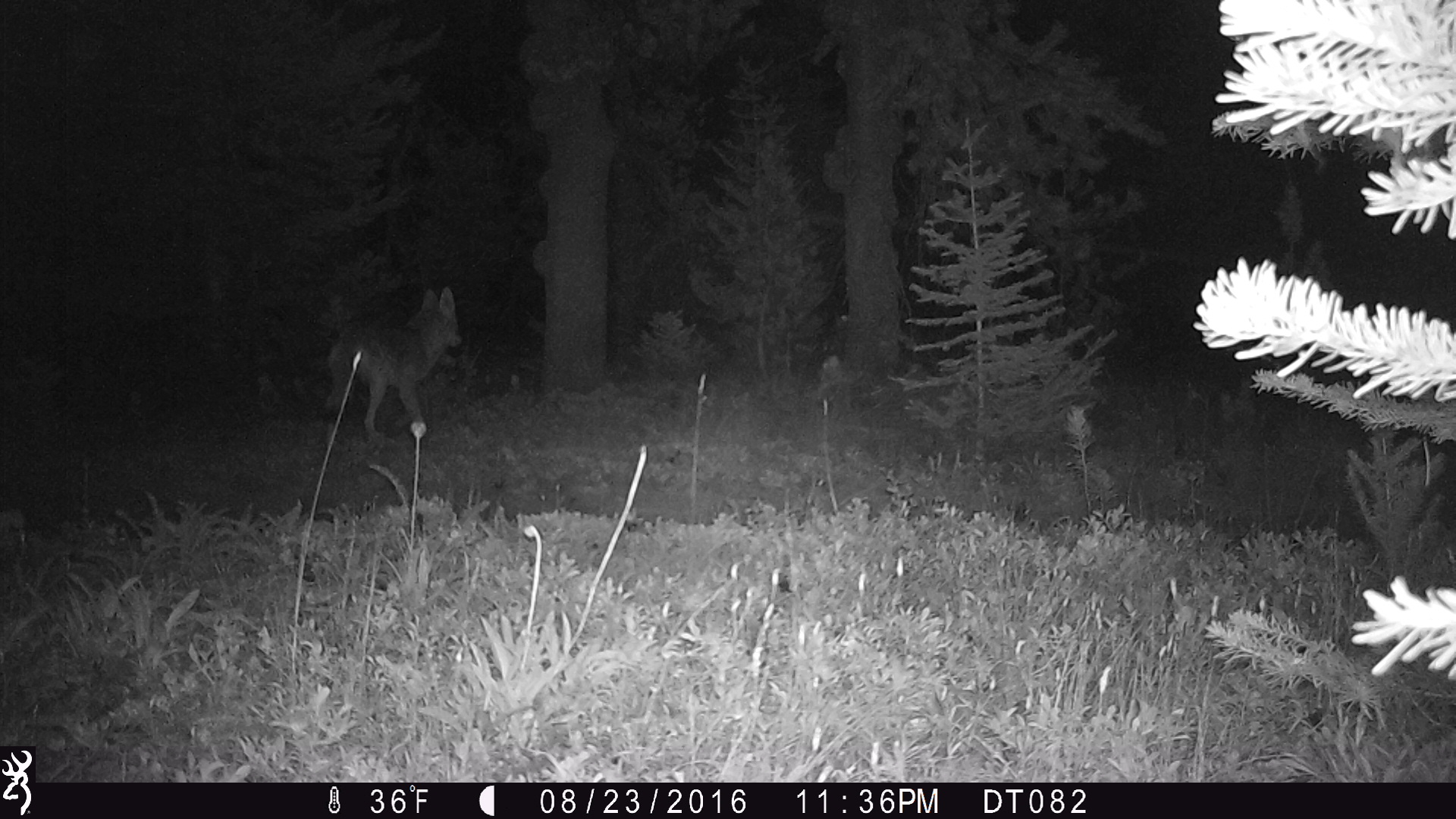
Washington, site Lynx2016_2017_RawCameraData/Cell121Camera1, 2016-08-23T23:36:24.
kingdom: Animalia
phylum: Chordata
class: Mammalia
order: Carnivora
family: Canidae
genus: Canis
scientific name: Canis latrans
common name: coyote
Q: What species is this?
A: Canis latrans (coyote).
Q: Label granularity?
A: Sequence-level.